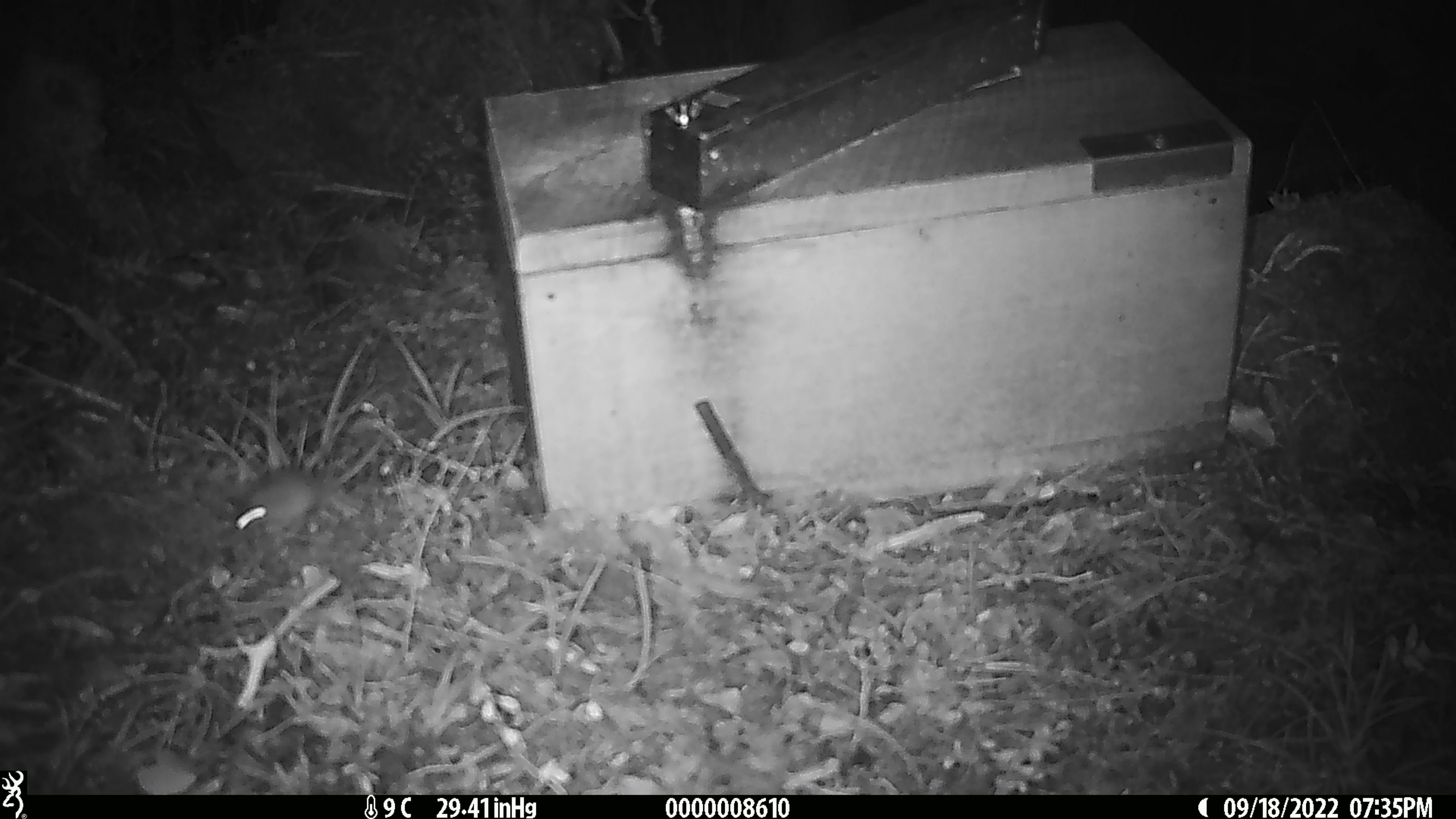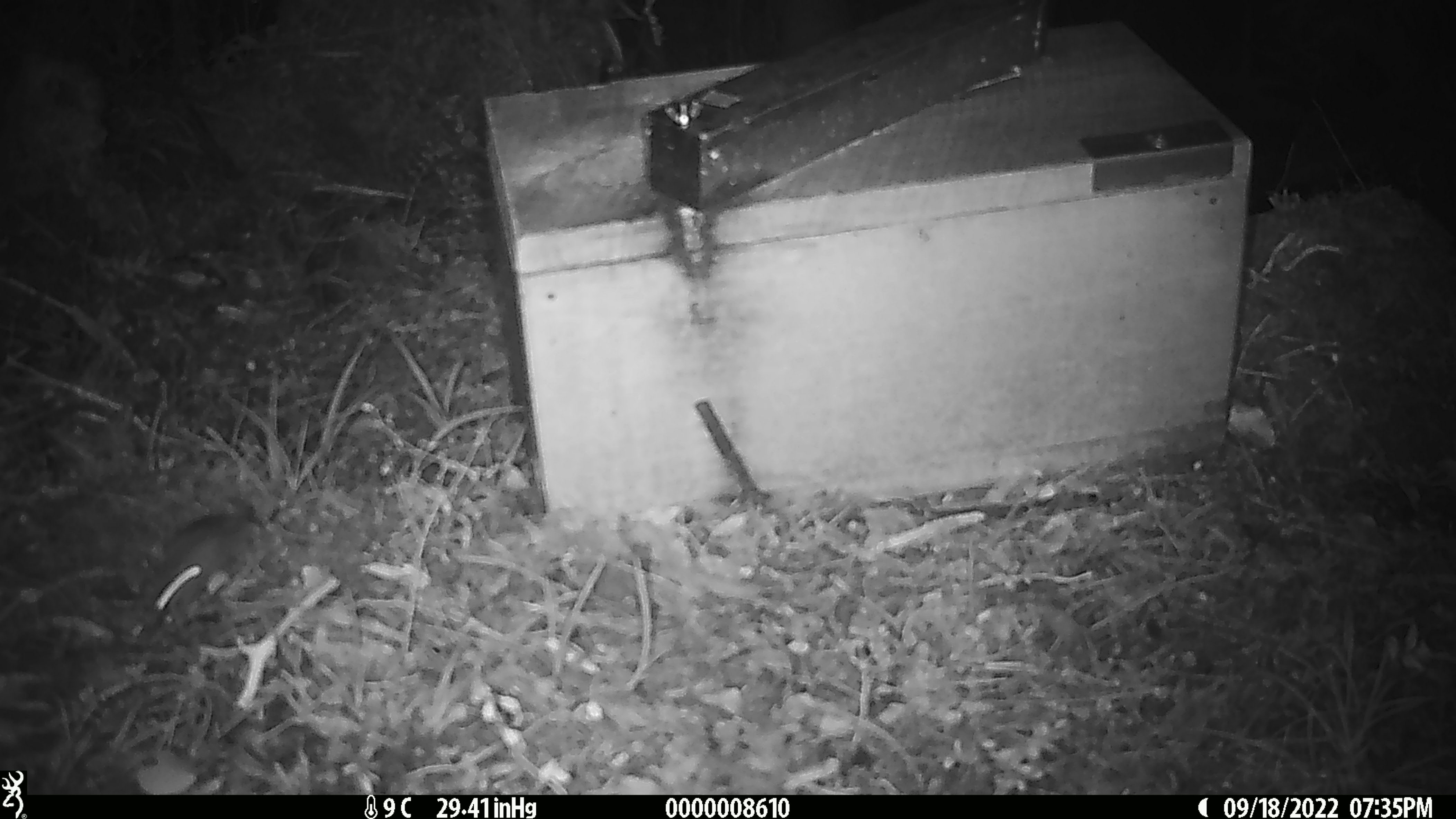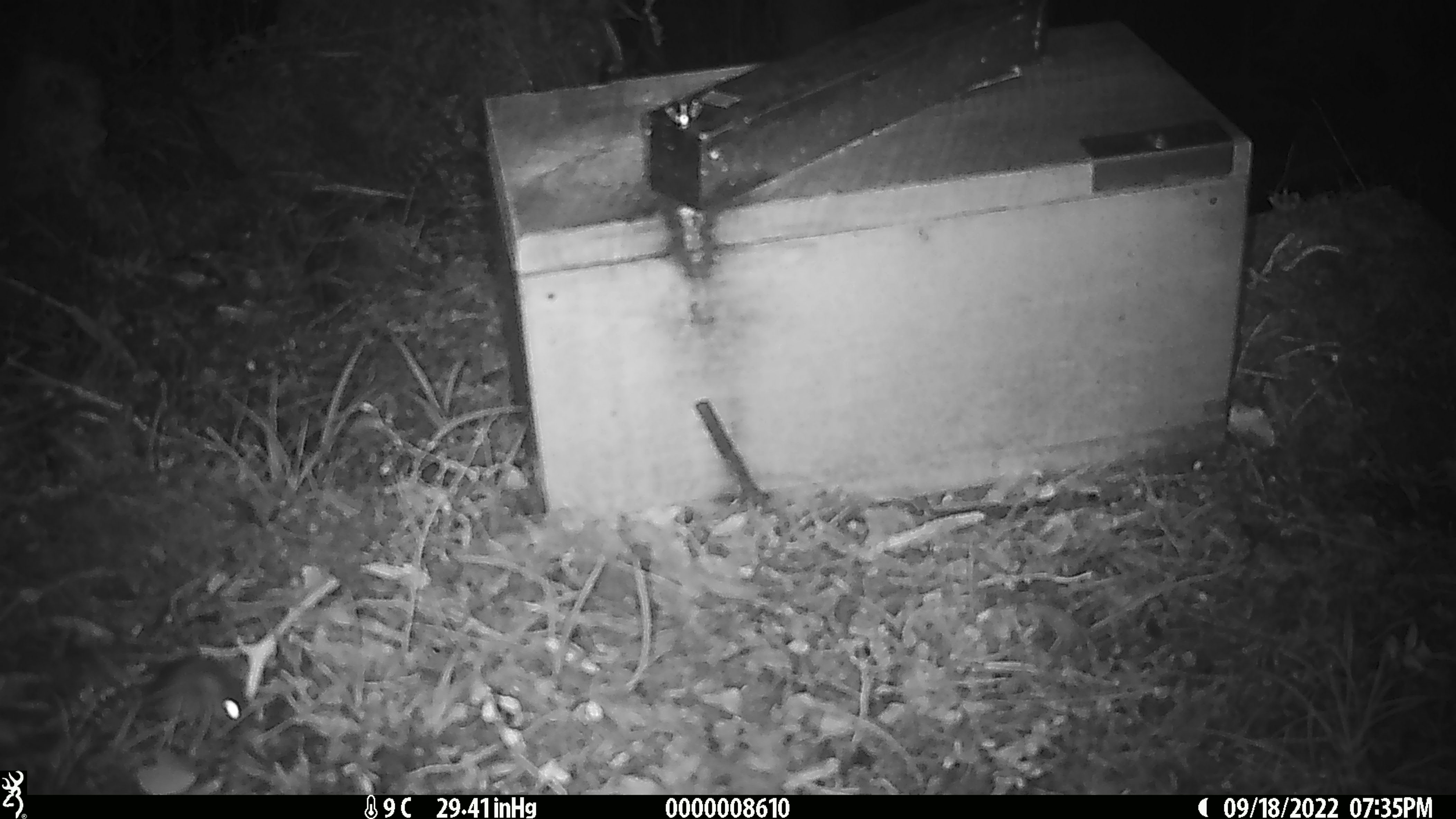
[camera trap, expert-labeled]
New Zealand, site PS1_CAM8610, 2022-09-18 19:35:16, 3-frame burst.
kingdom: Animalia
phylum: Chordata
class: Mammalia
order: Rodentia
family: Muridae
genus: Mus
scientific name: Mus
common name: mouse